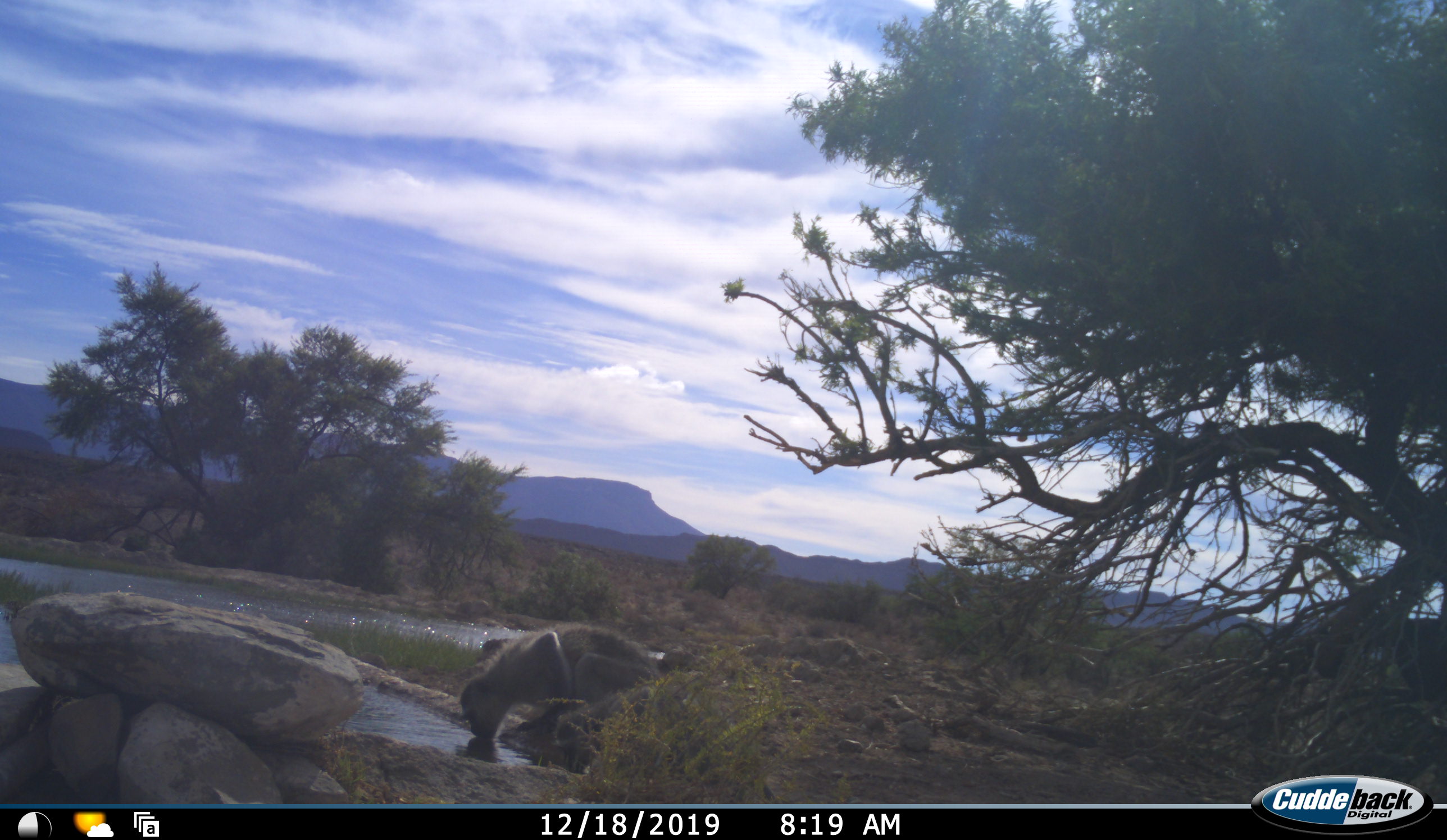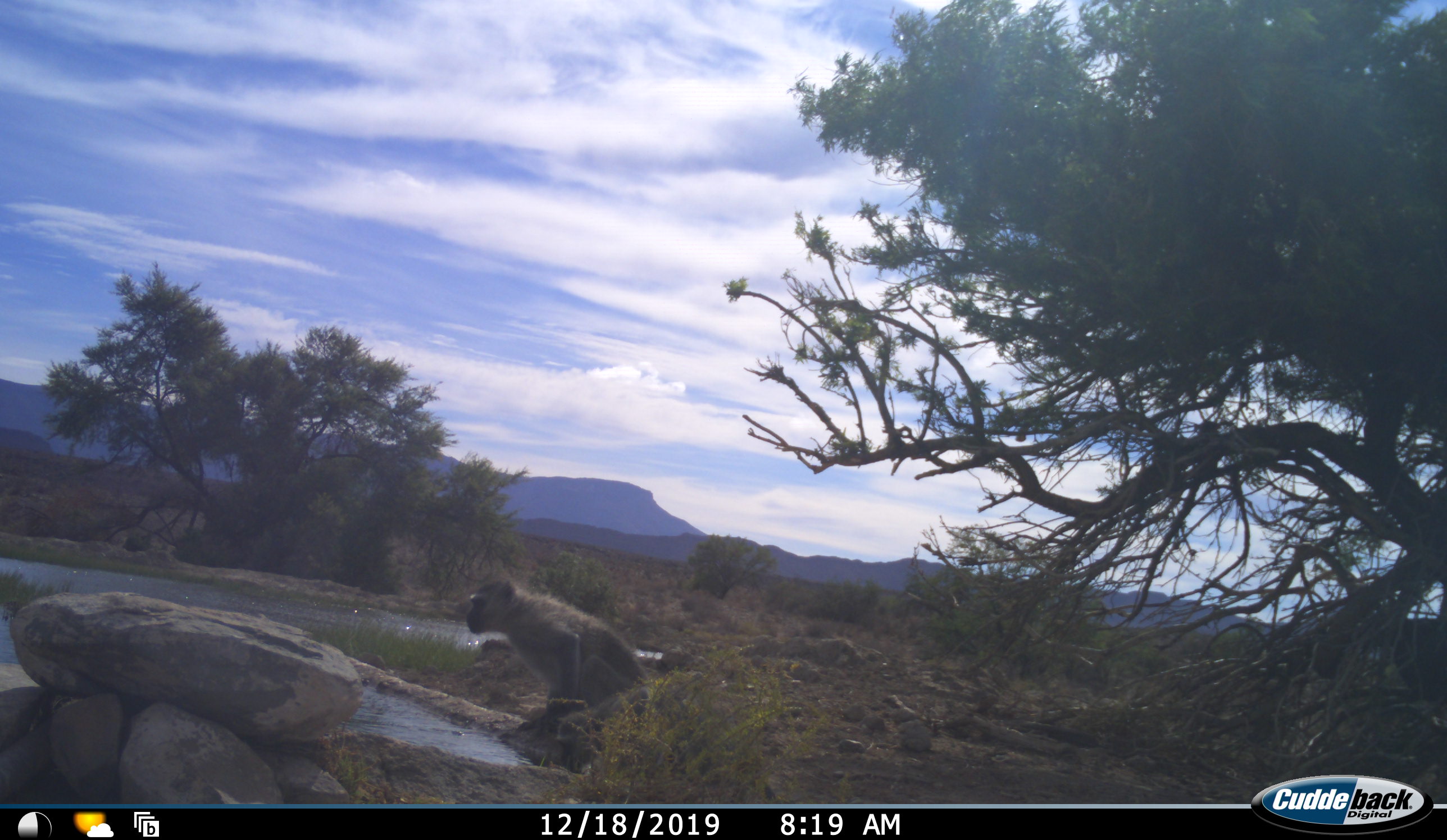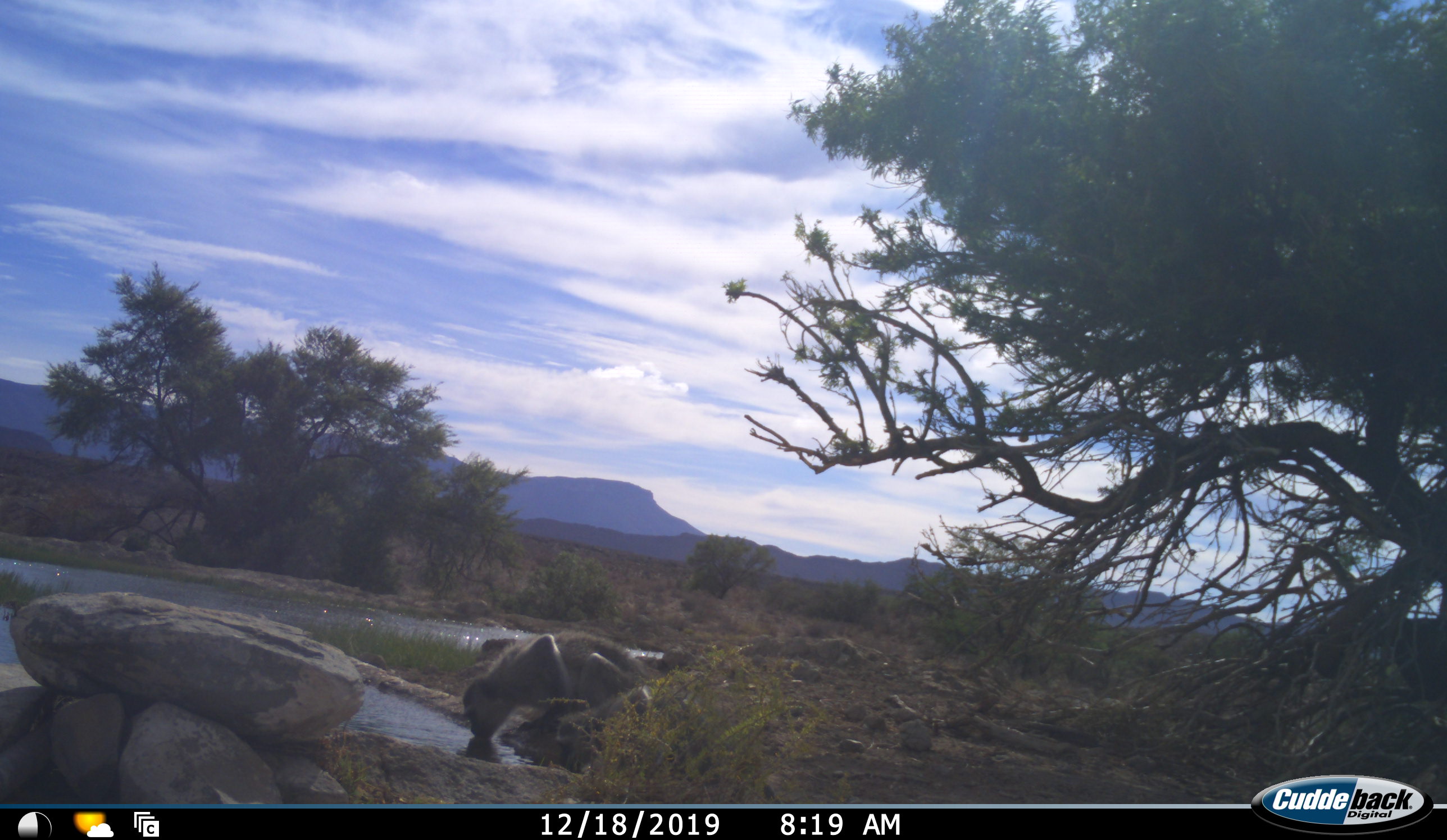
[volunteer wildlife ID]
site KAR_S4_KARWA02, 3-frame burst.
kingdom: Animalia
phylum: Chordata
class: Mammalia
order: Primates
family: Cercopithecidae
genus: Chlorocebus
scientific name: Chlorocebus pygerythrus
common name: vervet monkey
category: monkeyvervet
Monkeyvervet (vervet monkey) (Chlorocebus pygerythrus), count 1. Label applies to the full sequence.